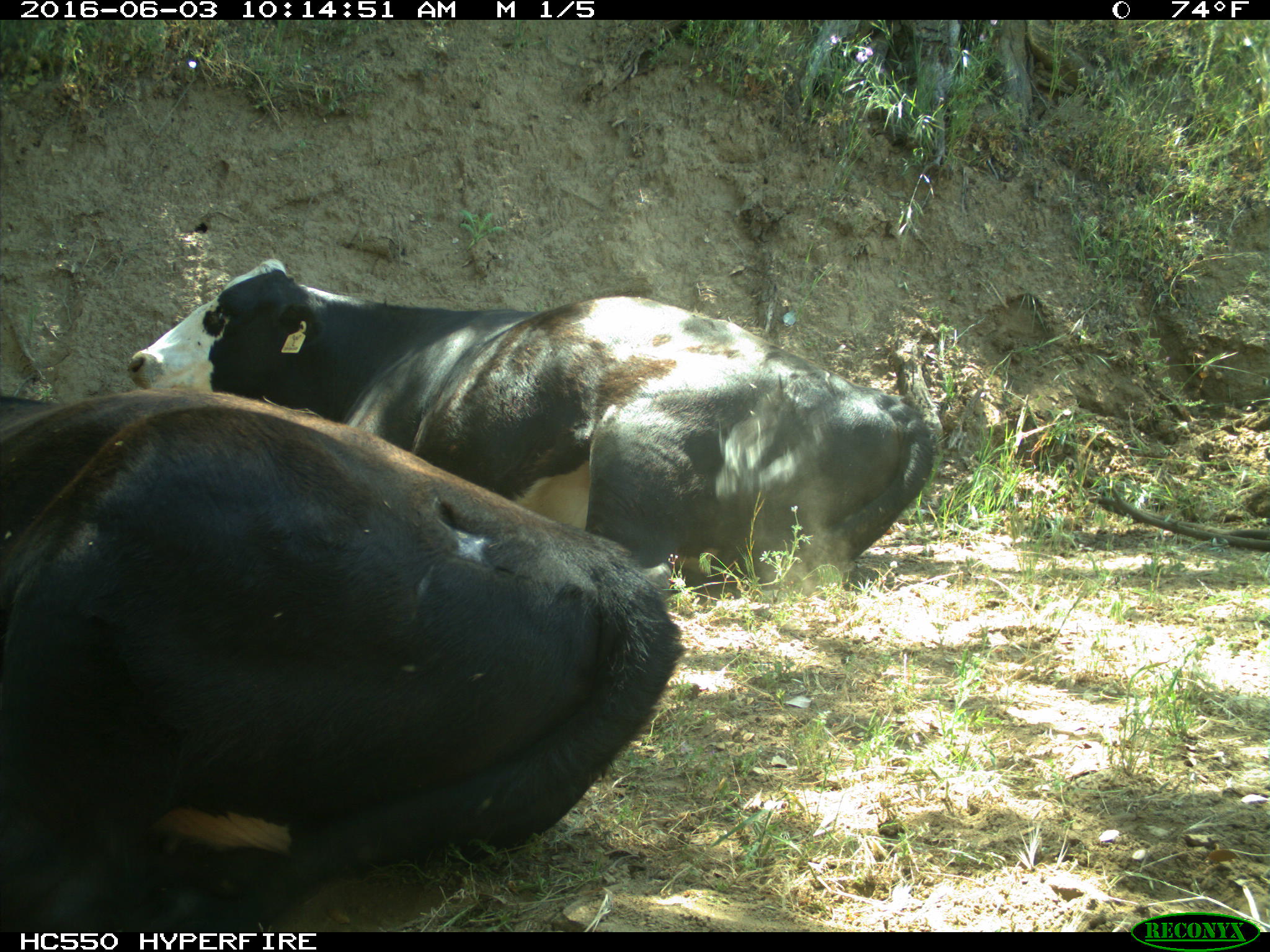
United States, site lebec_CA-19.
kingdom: Animalia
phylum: Chordata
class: Mammalia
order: Artiodactyla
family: Bovidae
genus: Bos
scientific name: Bos taurus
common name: domestic cow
Bos taurus (domestic cow).